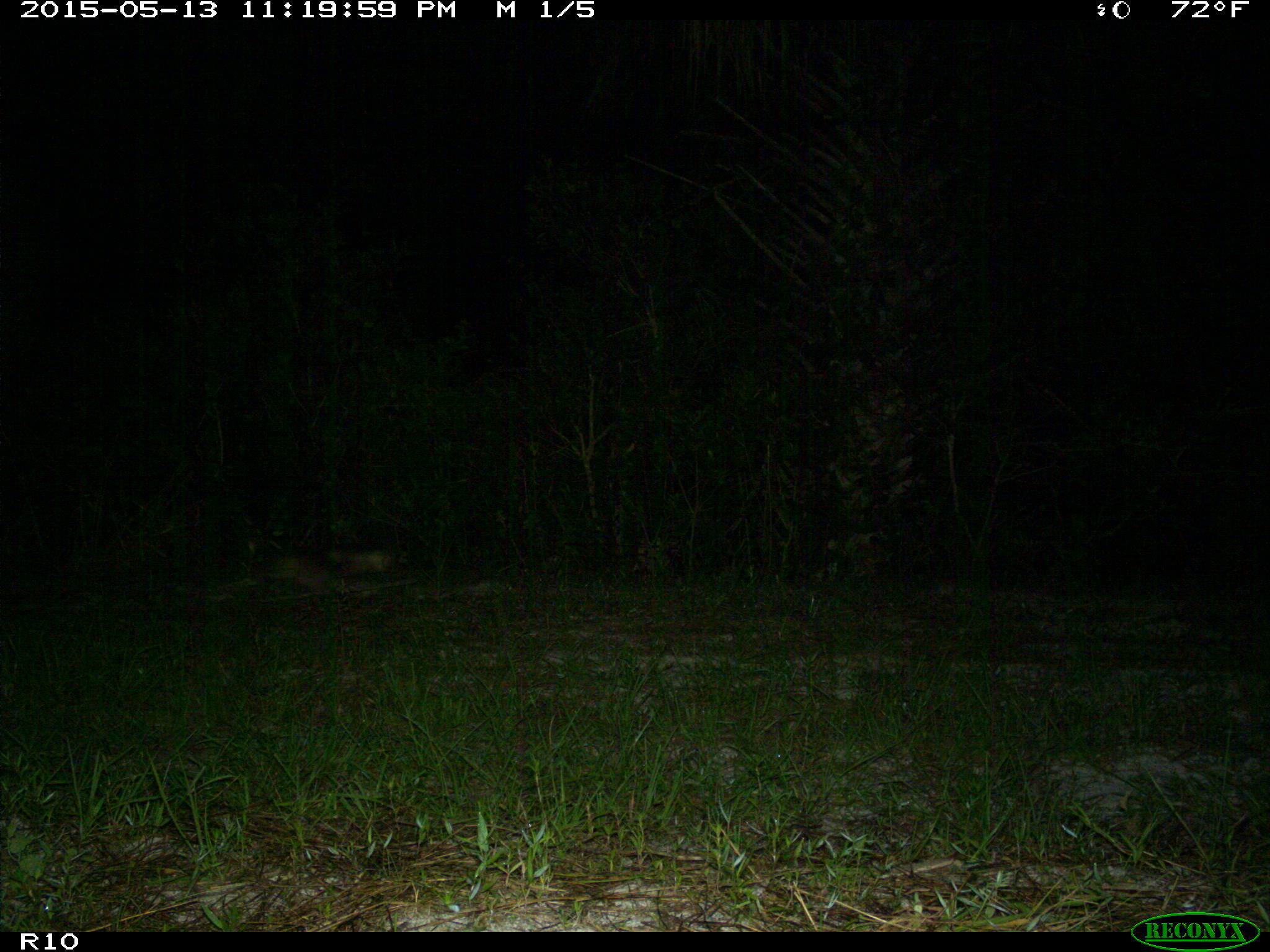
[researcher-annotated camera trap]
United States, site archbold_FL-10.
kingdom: Animalia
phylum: Chordata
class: Mammalia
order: Cingulata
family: Dasypodidae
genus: Dasypus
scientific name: Dasypus novemcinctus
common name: nine-banded armadillo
Dasypus novemcinctus (nine-banded armadillo).